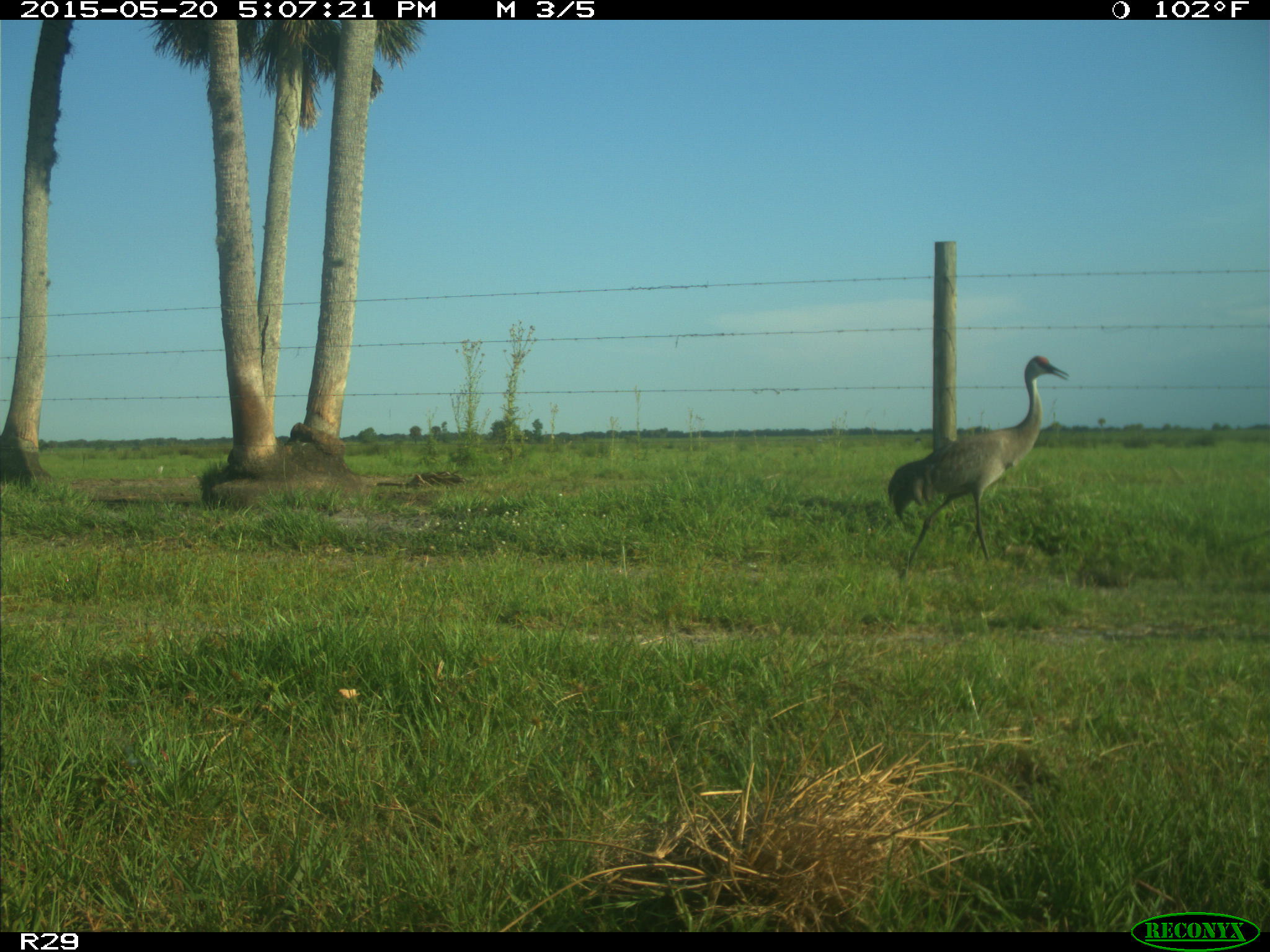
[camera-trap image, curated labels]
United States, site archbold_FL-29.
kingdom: Animalia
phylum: Chordata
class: Aves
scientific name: Aves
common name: birds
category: unidentified bird